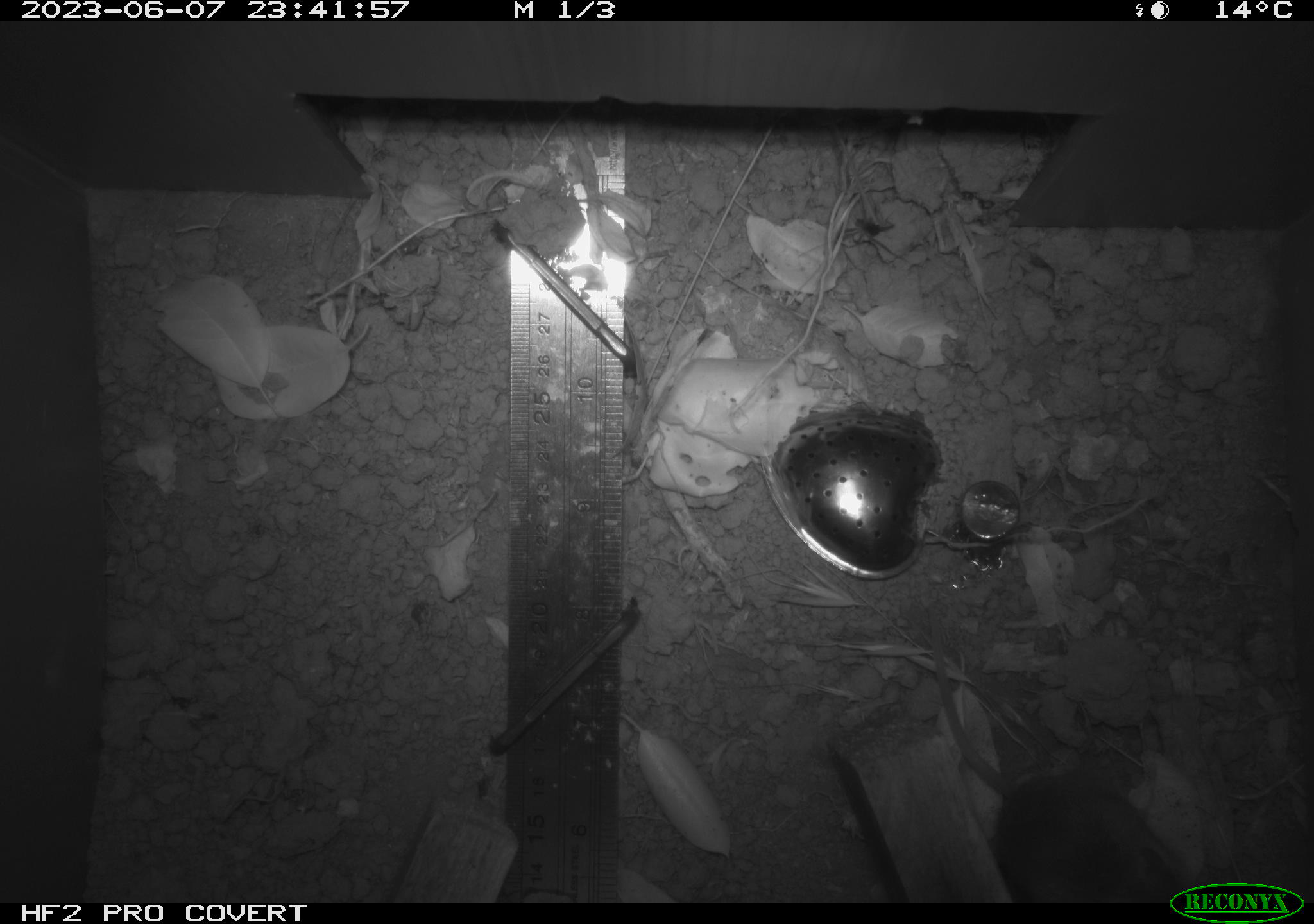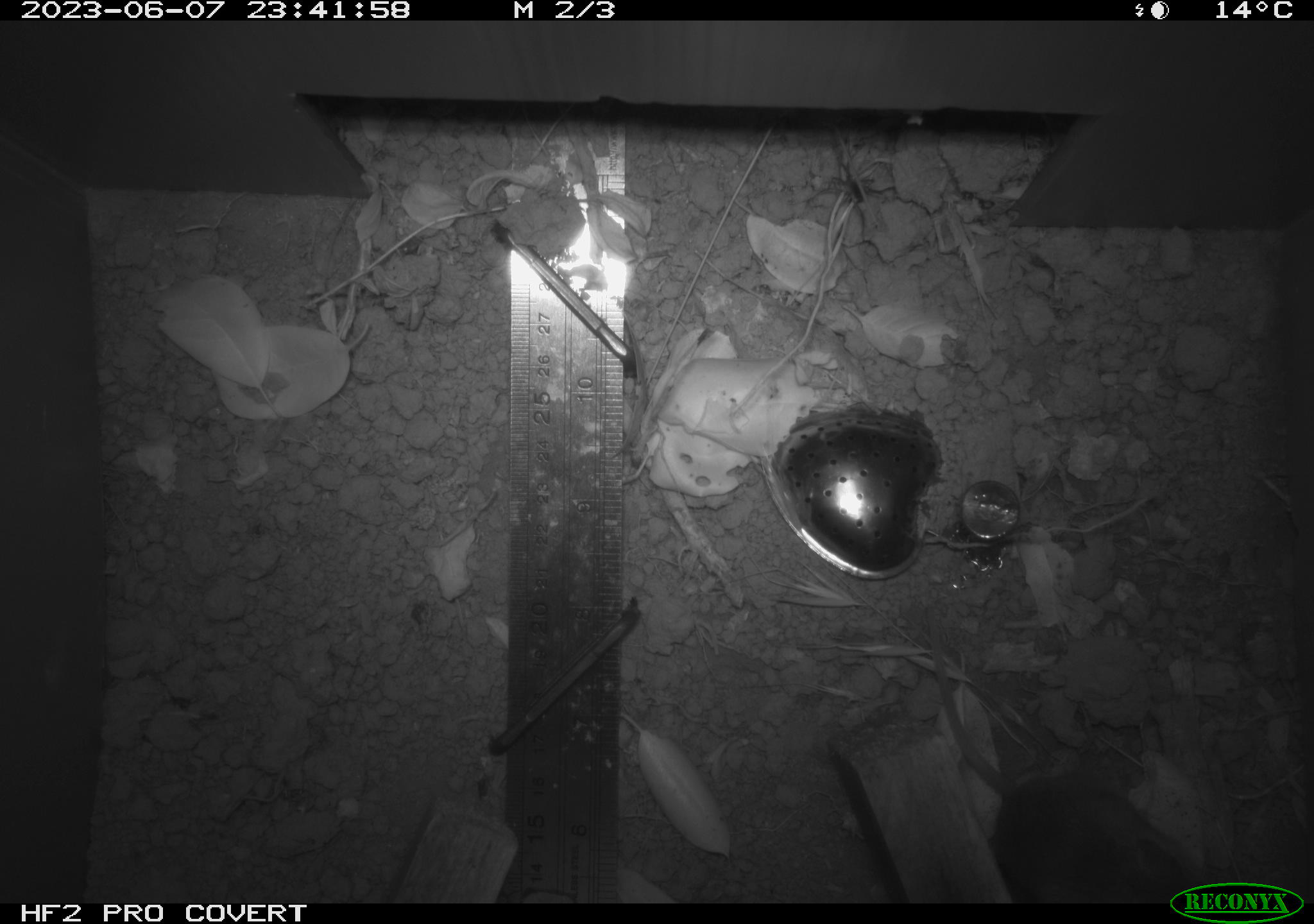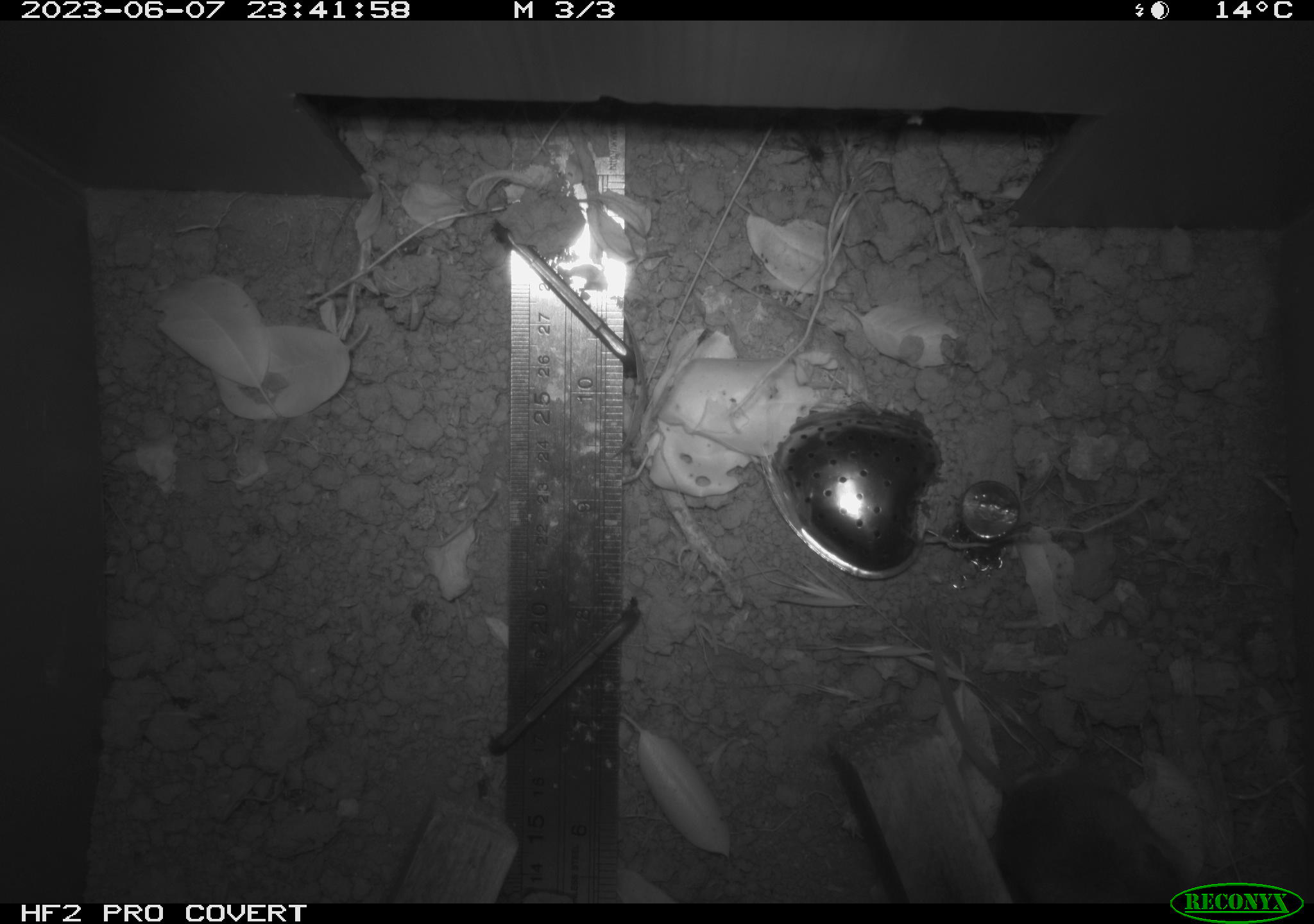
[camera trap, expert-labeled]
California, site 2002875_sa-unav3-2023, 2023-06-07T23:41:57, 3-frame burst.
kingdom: Animalia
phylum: Chordata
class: Mammalia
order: Rodentia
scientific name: Rodentia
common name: mouse species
Mouse species (Rodentia).